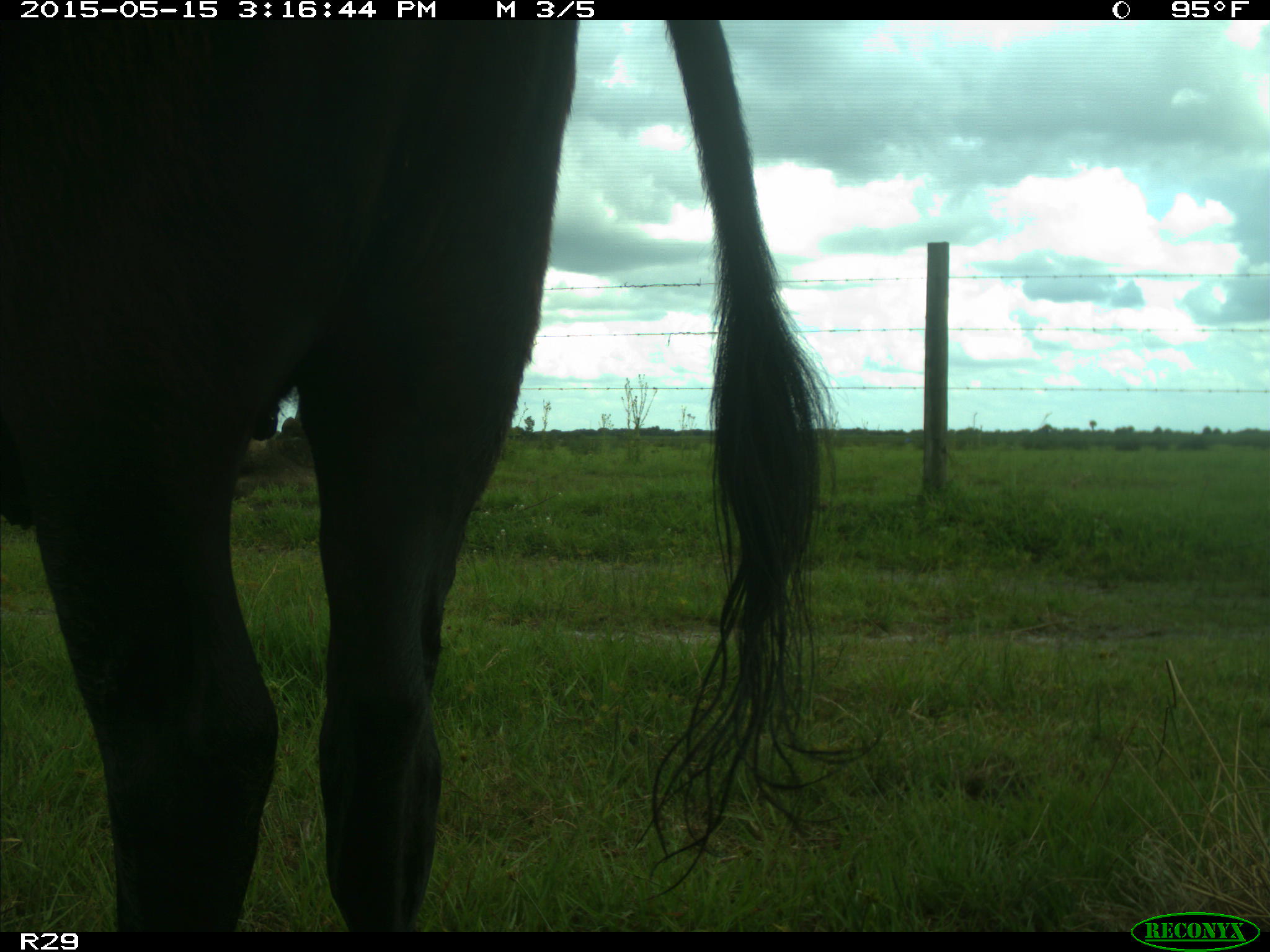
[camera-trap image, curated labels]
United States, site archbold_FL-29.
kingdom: Animalia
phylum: Chordata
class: Mammalia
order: Artiodactyla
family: Bovidae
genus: Bos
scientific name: Bos taurus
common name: domestic cow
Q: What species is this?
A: Bos taurus (domestic cow).